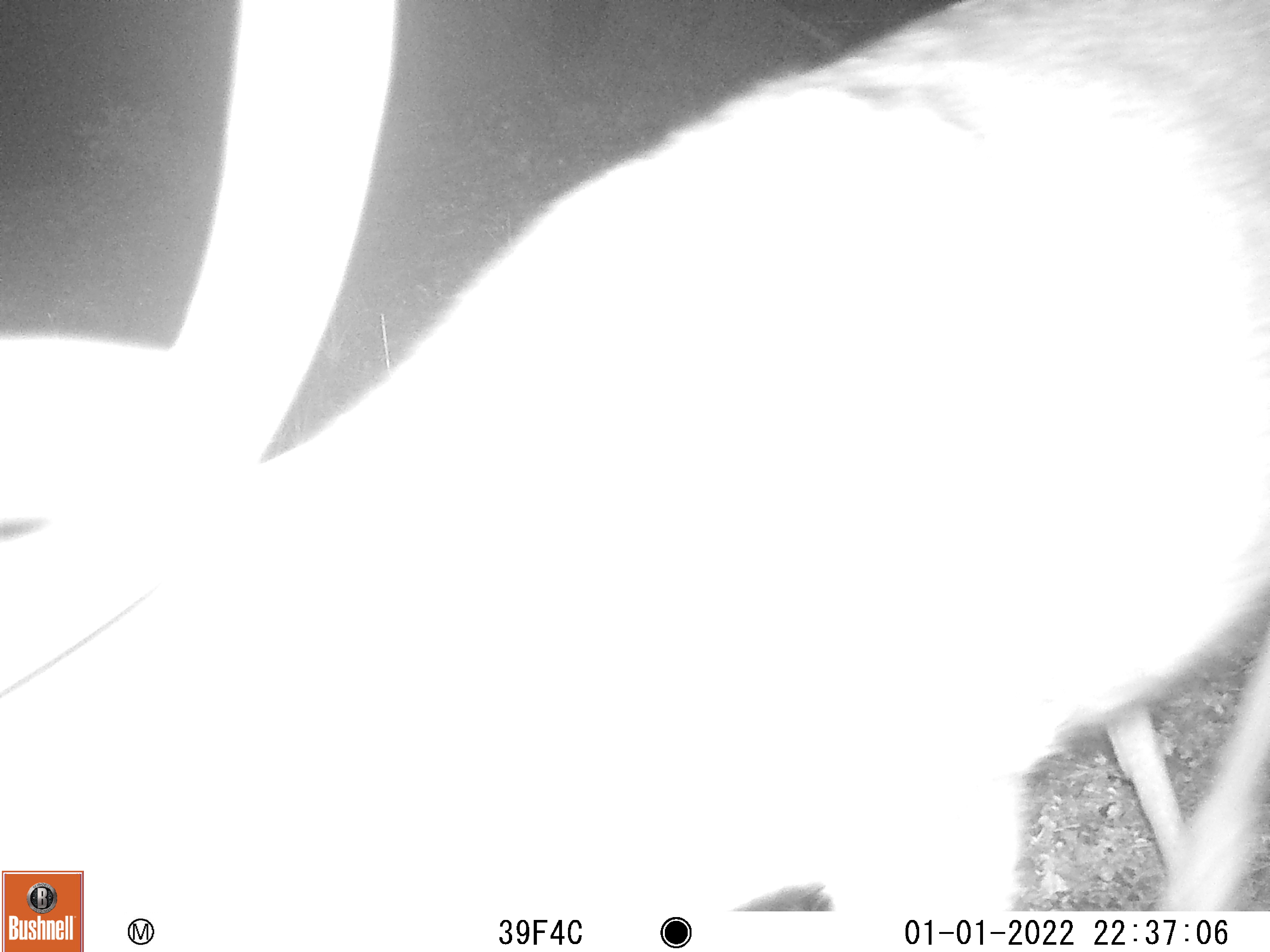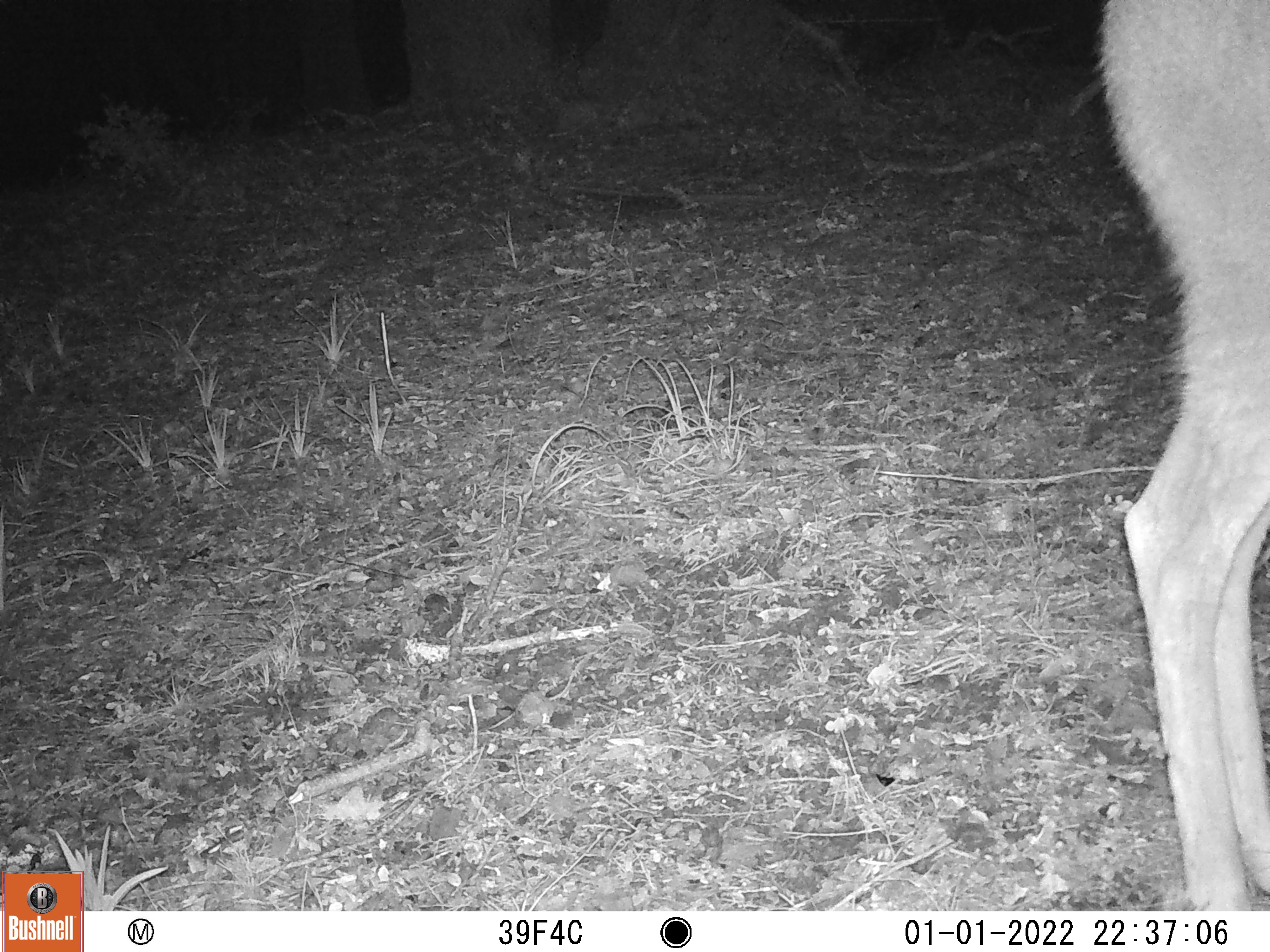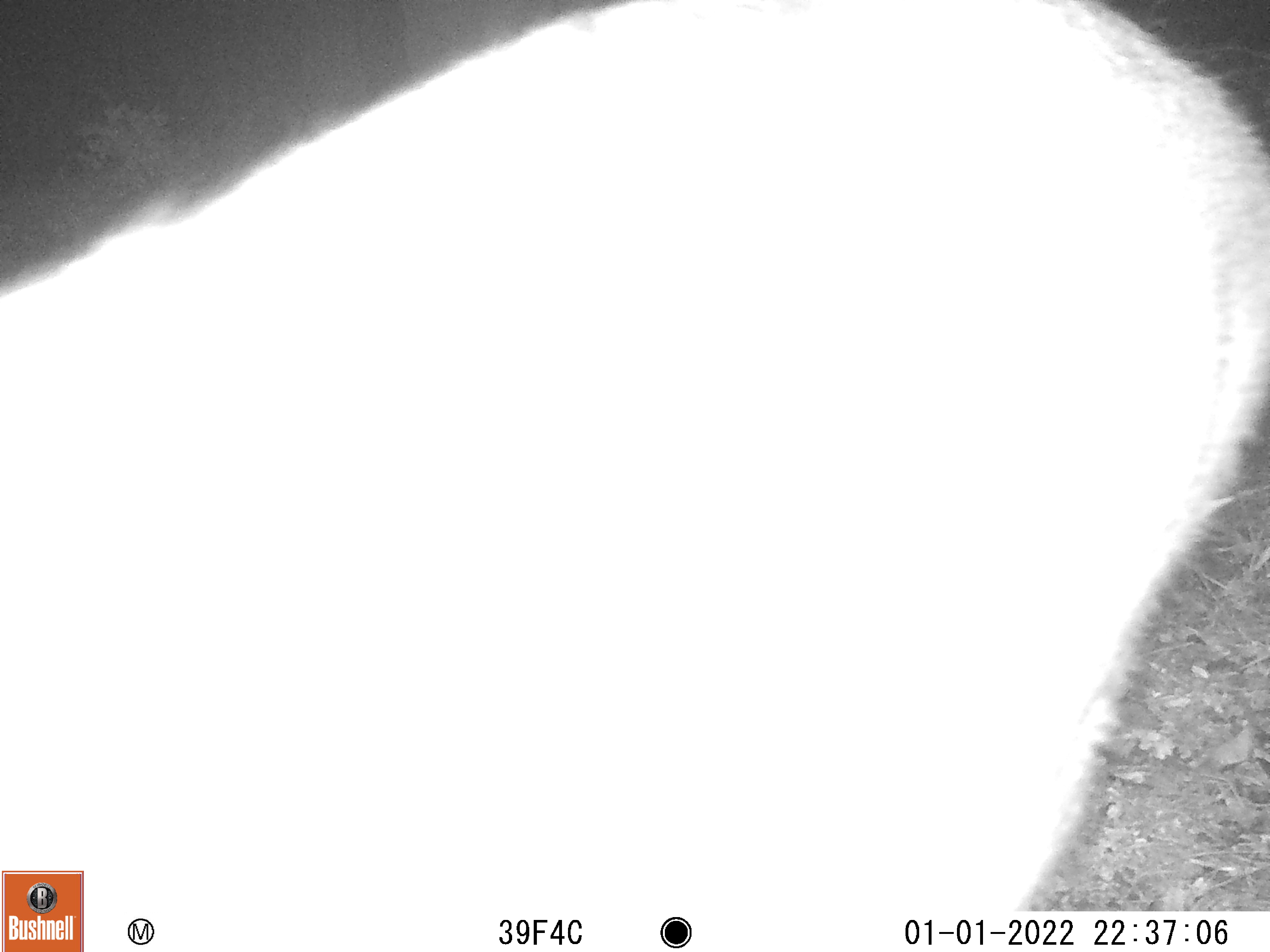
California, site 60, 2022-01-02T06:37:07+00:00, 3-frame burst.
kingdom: Animalia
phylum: Chordata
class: Mammalia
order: Artiodactyla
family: Cervidae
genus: Odocoileus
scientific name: Odocoileus hemionus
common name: mule deer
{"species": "mule deer (Odocoileus hemionus)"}